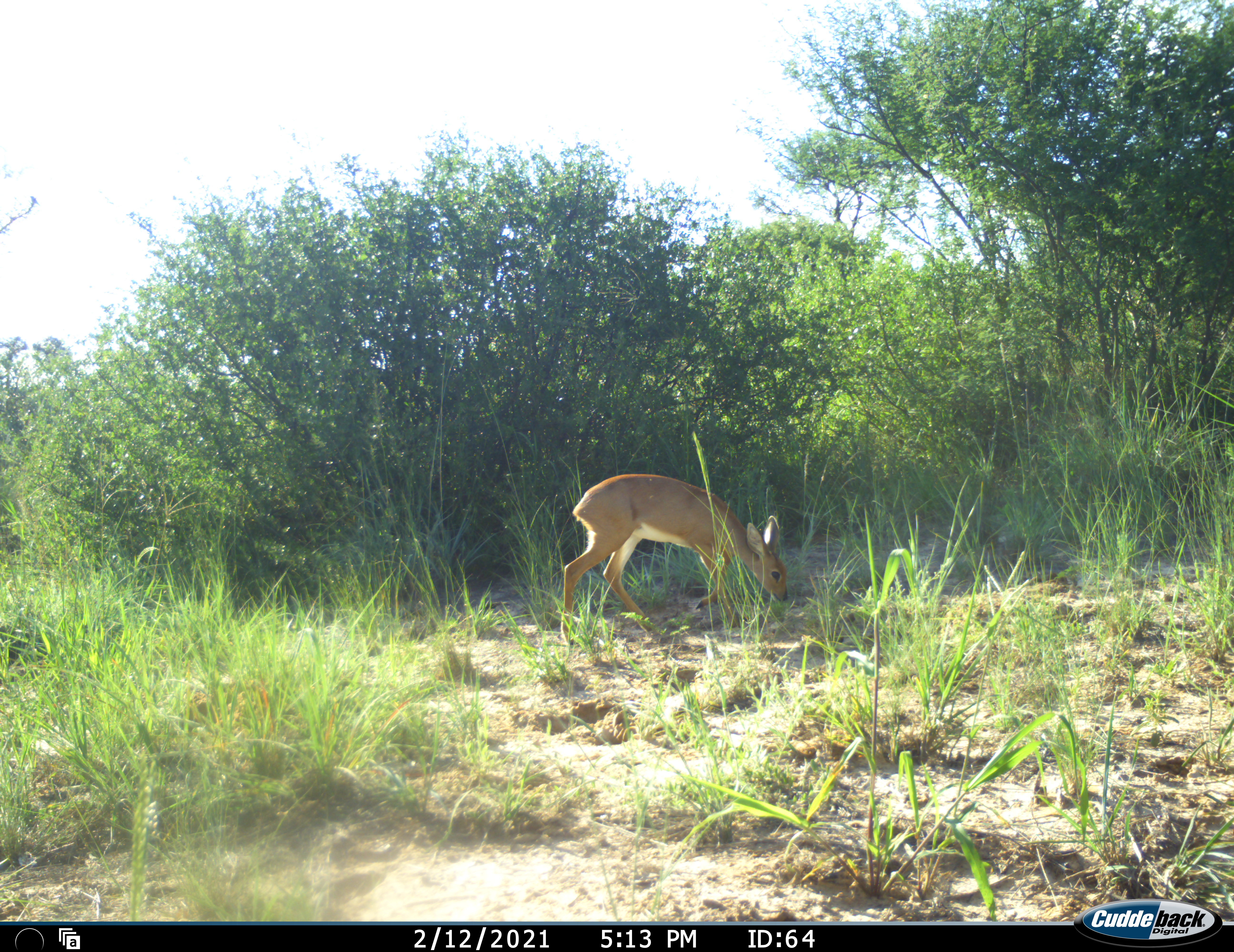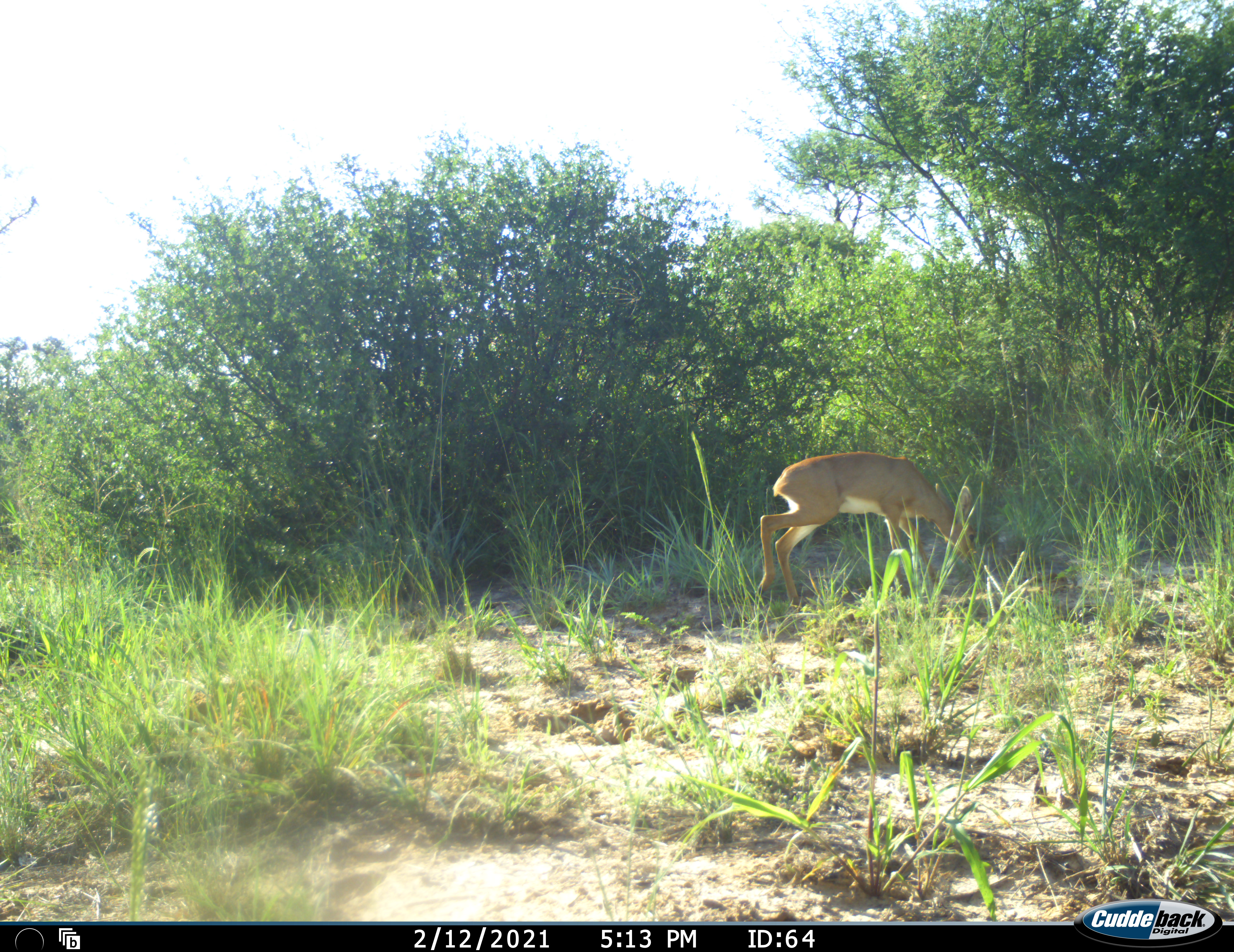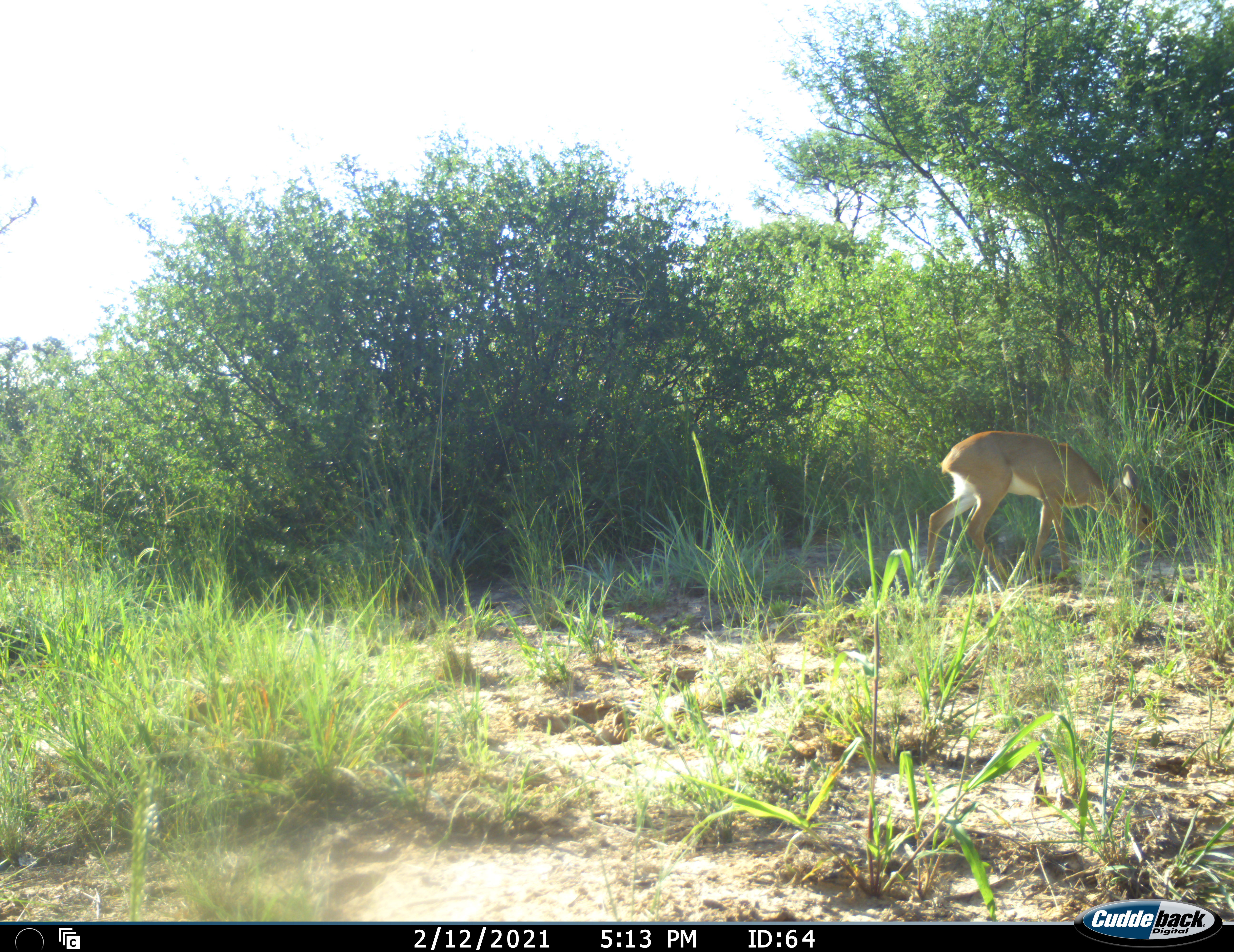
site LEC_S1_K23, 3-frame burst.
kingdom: Animalia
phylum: Chordata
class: Mammalia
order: Artiodactyla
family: Bovidae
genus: Raphicerus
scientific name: Raphicerus campestris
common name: steenbok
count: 1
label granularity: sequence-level